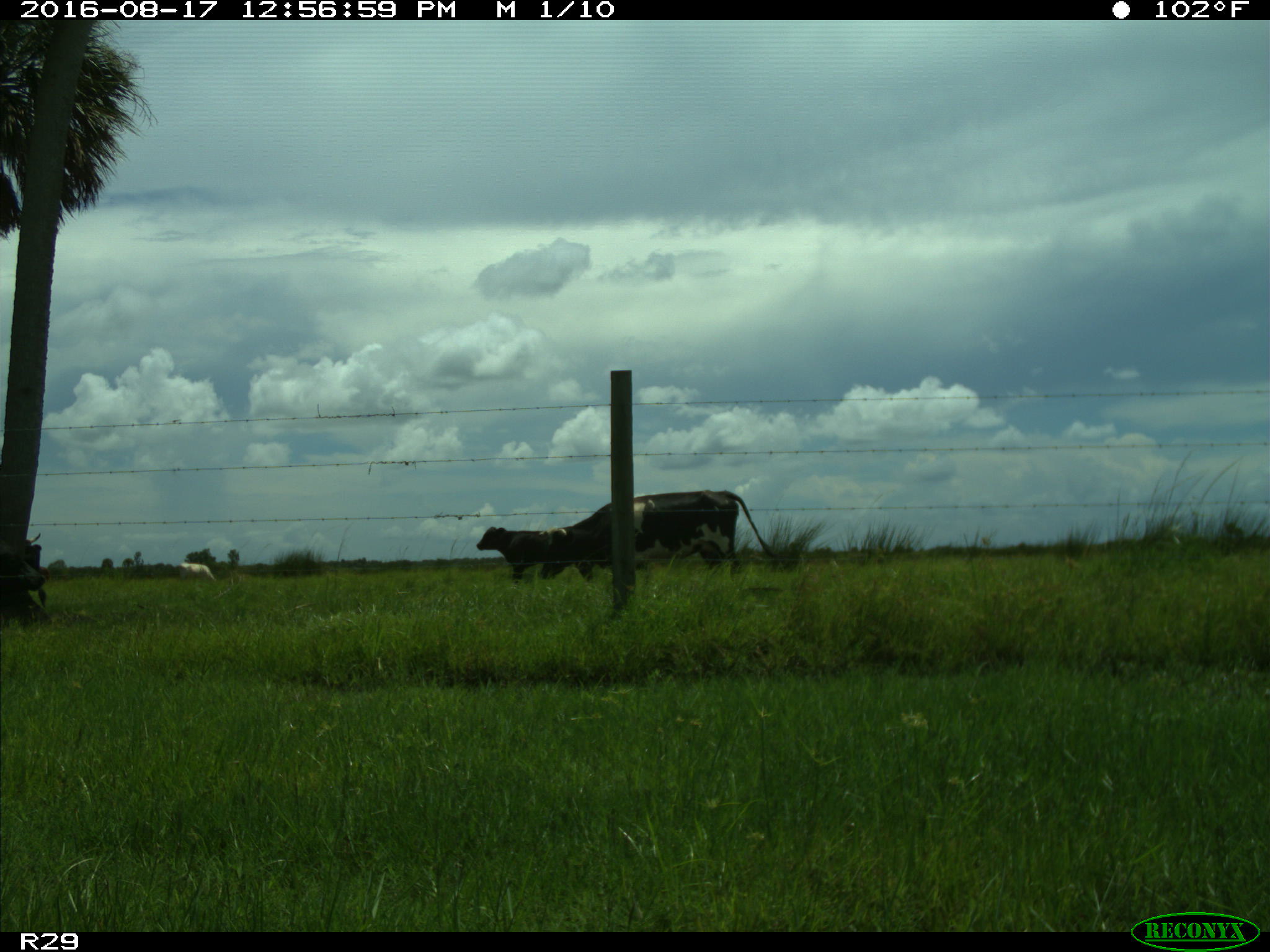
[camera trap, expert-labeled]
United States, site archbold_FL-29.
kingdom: Animalia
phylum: Chordata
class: Mammalia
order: Artiodactyla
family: Bovidae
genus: Bos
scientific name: Bos taurus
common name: domestic cow